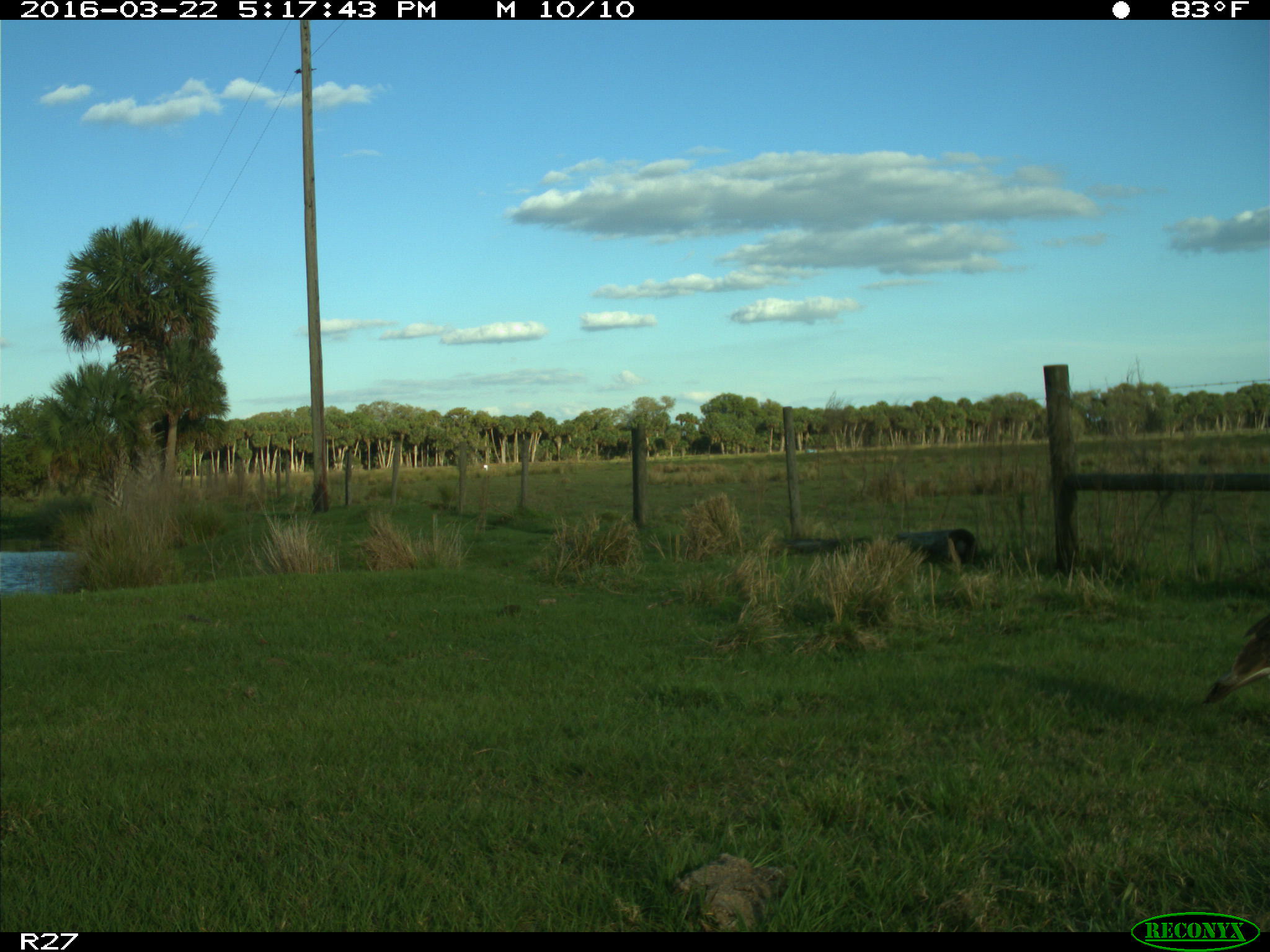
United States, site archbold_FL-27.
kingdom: Animalia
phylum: Chordata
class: Aves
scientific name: Aves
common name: birds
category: unidentified bird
Unidentified bird (birds) (Aves).